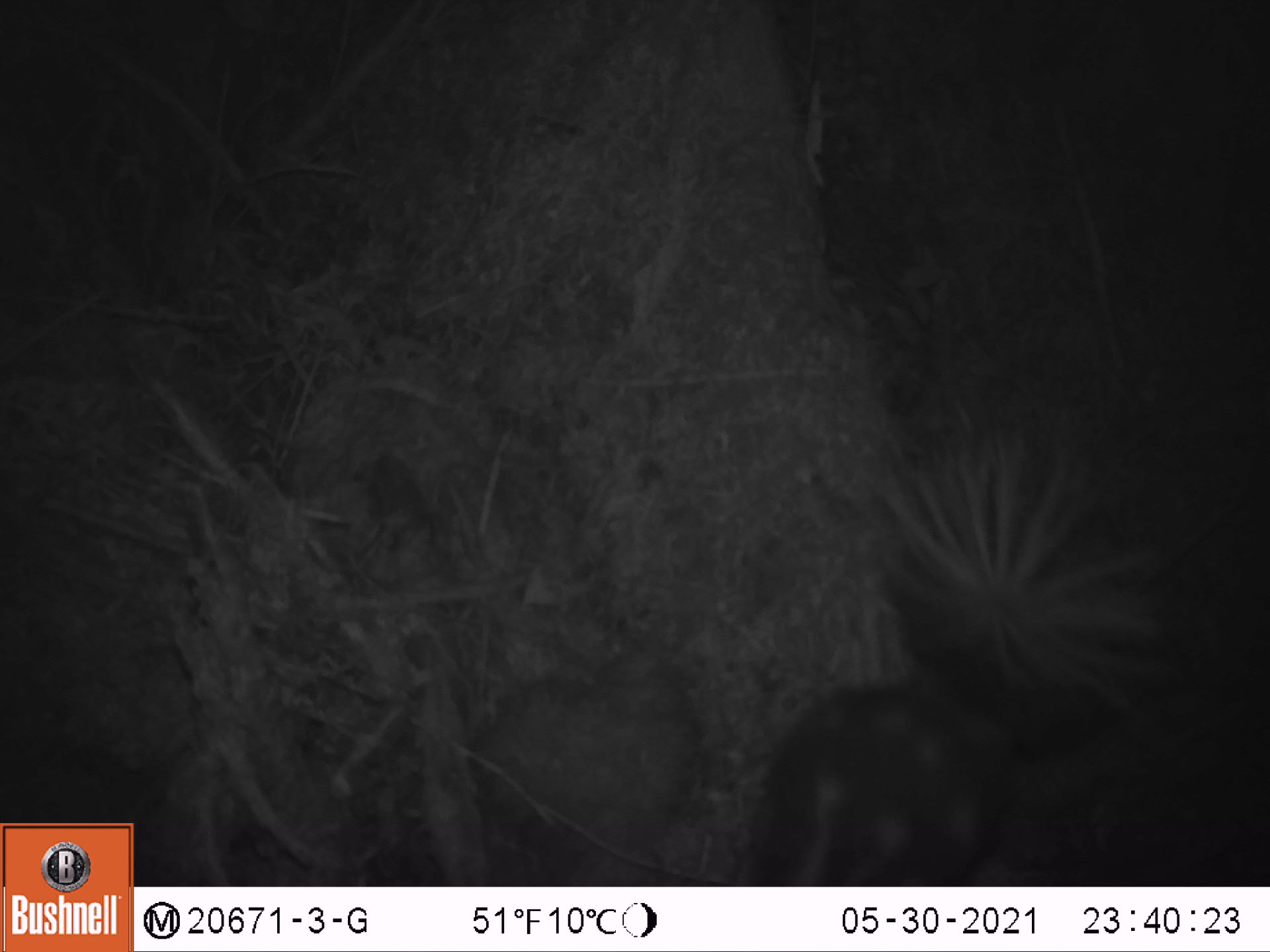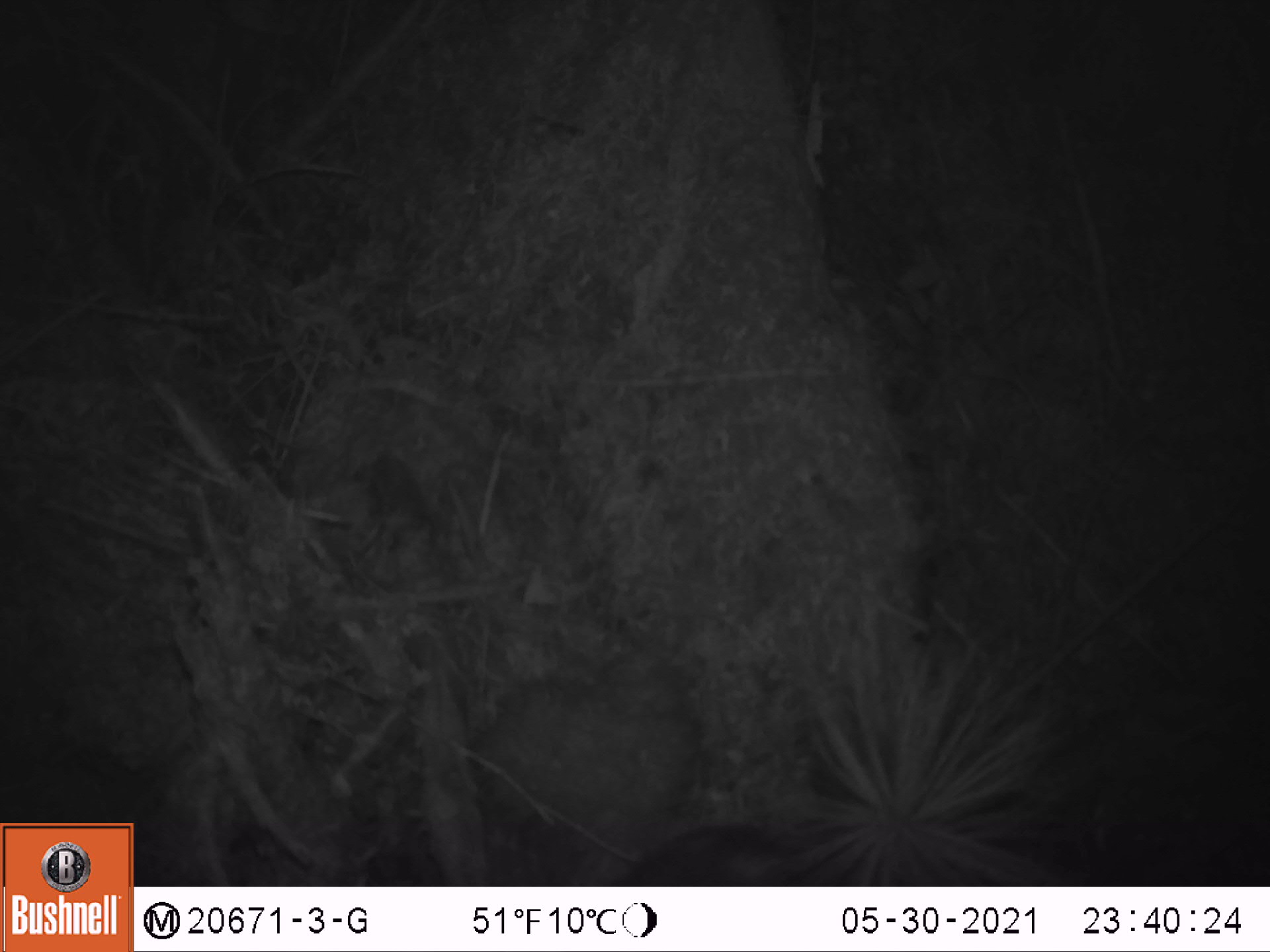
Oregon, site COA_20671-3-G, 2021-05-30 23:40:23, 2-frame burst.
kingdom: Animalia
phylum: Chordata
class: Mammalia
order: Carnivora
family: Mephitidae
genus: Spilogale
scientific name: Spilogale gracilis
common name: western spotted skunk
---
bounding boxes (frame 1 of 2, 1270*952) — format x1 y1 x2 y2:
western spotted skunk: 712 378 1242 885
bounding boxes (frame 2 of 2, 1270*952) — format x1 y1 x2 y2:
western spotted skunk: 584 571 1134 886